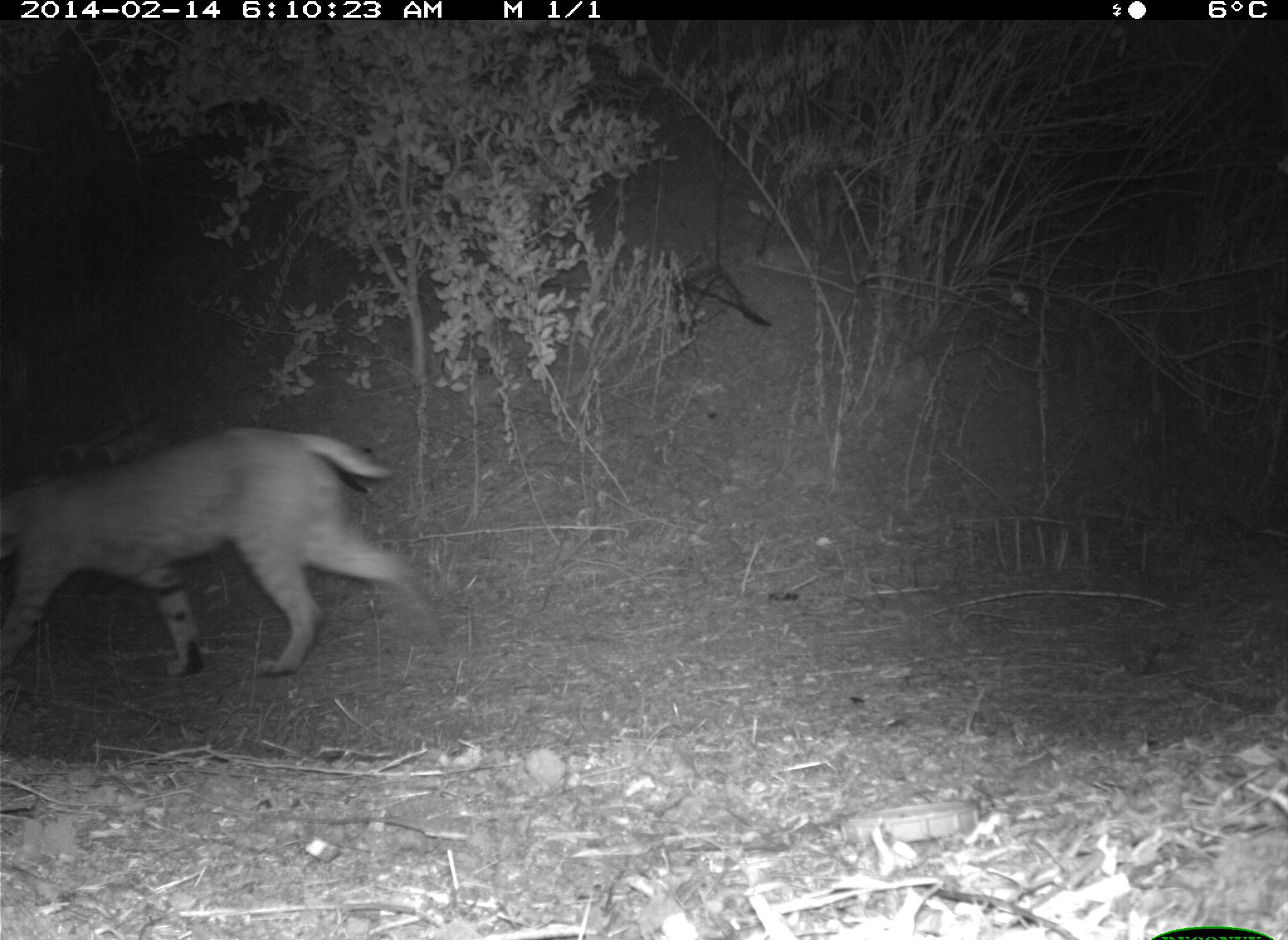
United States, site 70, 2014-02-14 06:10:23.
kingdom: Animalia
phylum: Chordata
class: Mammalia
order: Carnivora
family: Felidae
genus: Lynx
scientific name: Lynx rufus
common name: bobcat